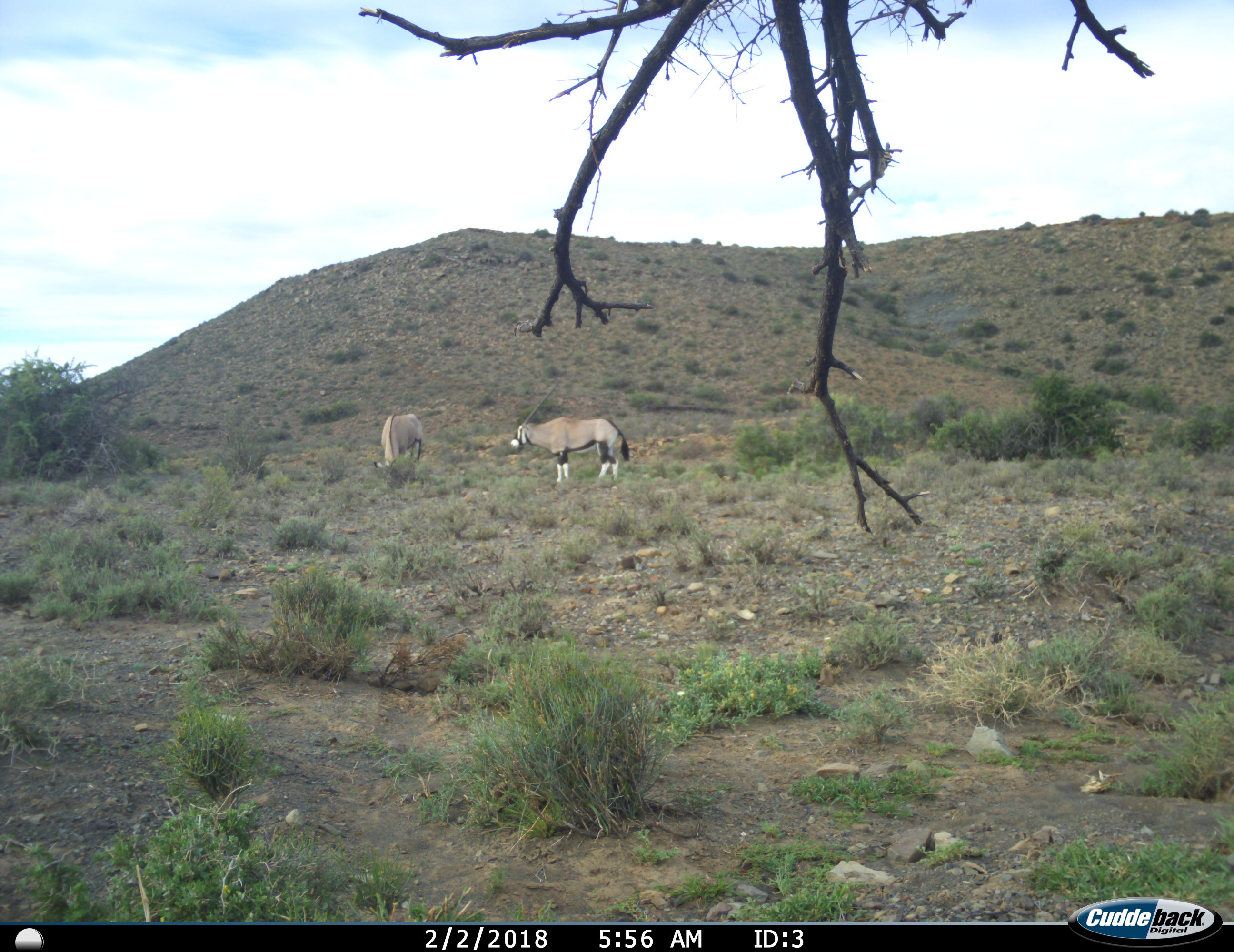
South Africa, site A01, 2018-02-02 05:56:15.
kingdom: Animalia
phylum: Chordata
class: Mammalia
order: Artiodactyla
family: Bovidae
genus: Oryx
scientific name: Oryx gazella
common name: gemsbok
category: gemsbokoryx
Gemsbokoryx (gemsbok) (Oryx gazella), count 2. Behavior (volunteer vote fractions): standing 80%, resting 0%, moving 10%, interacting 0%. Young present (vote fraction): 0%. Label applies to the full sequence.